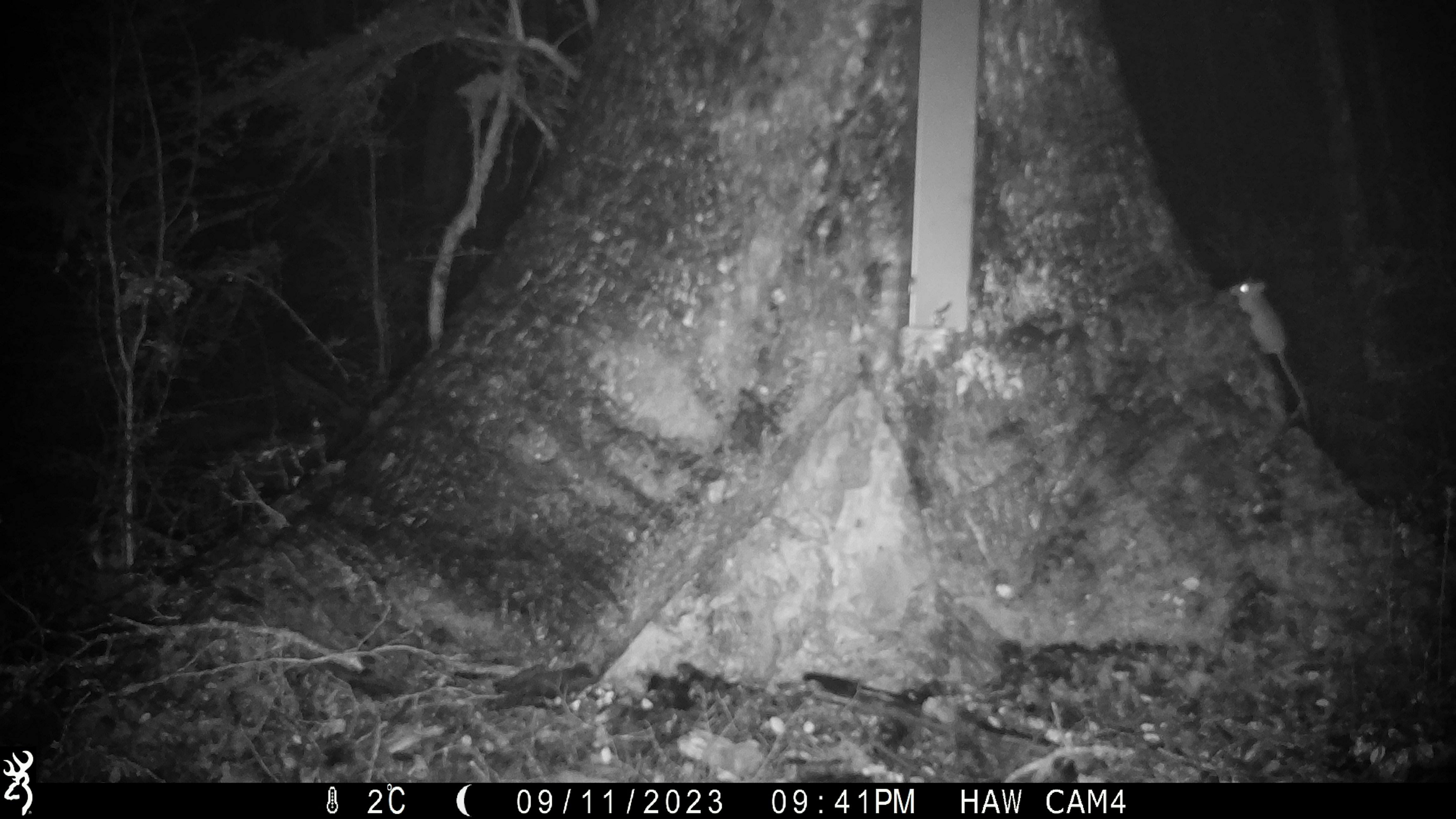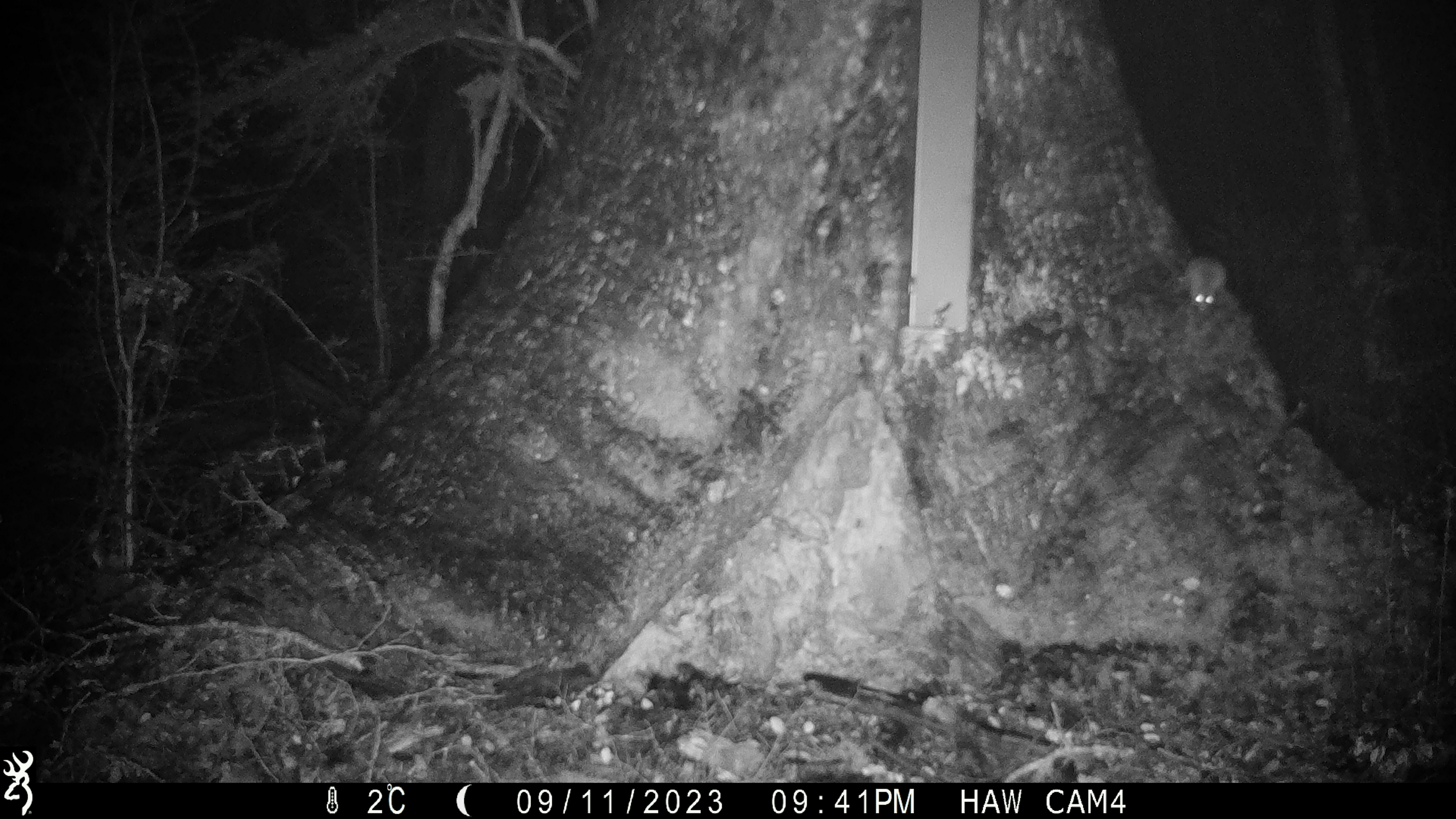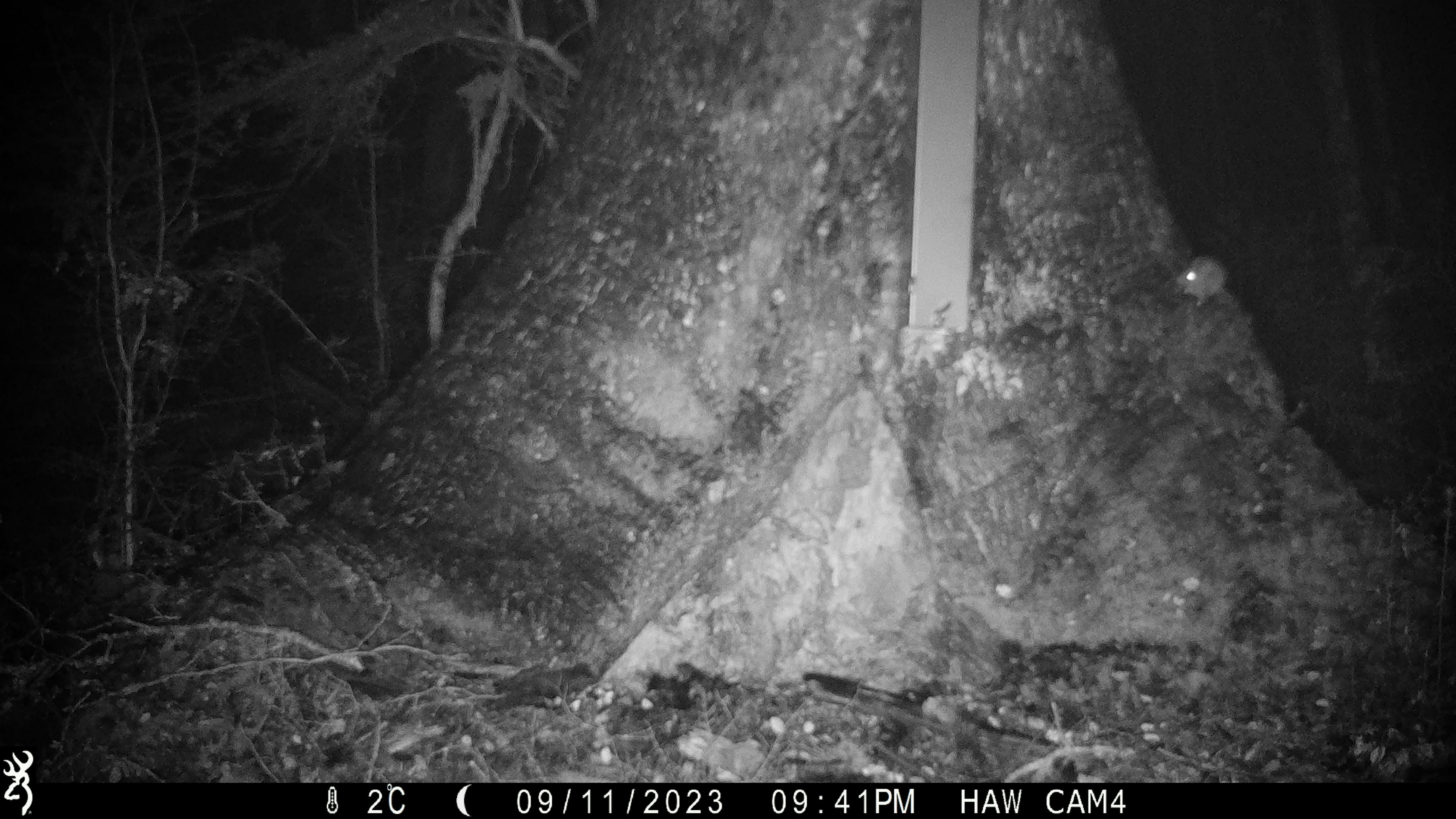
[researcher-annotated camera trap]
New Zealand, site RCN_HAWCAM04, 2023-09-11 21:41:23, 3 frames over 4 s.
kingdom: Animalia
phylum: Chordata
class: Mammalia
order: Rodentia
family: Muridae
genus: Mus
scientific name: Mus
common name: mouse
Mouse (Mus).